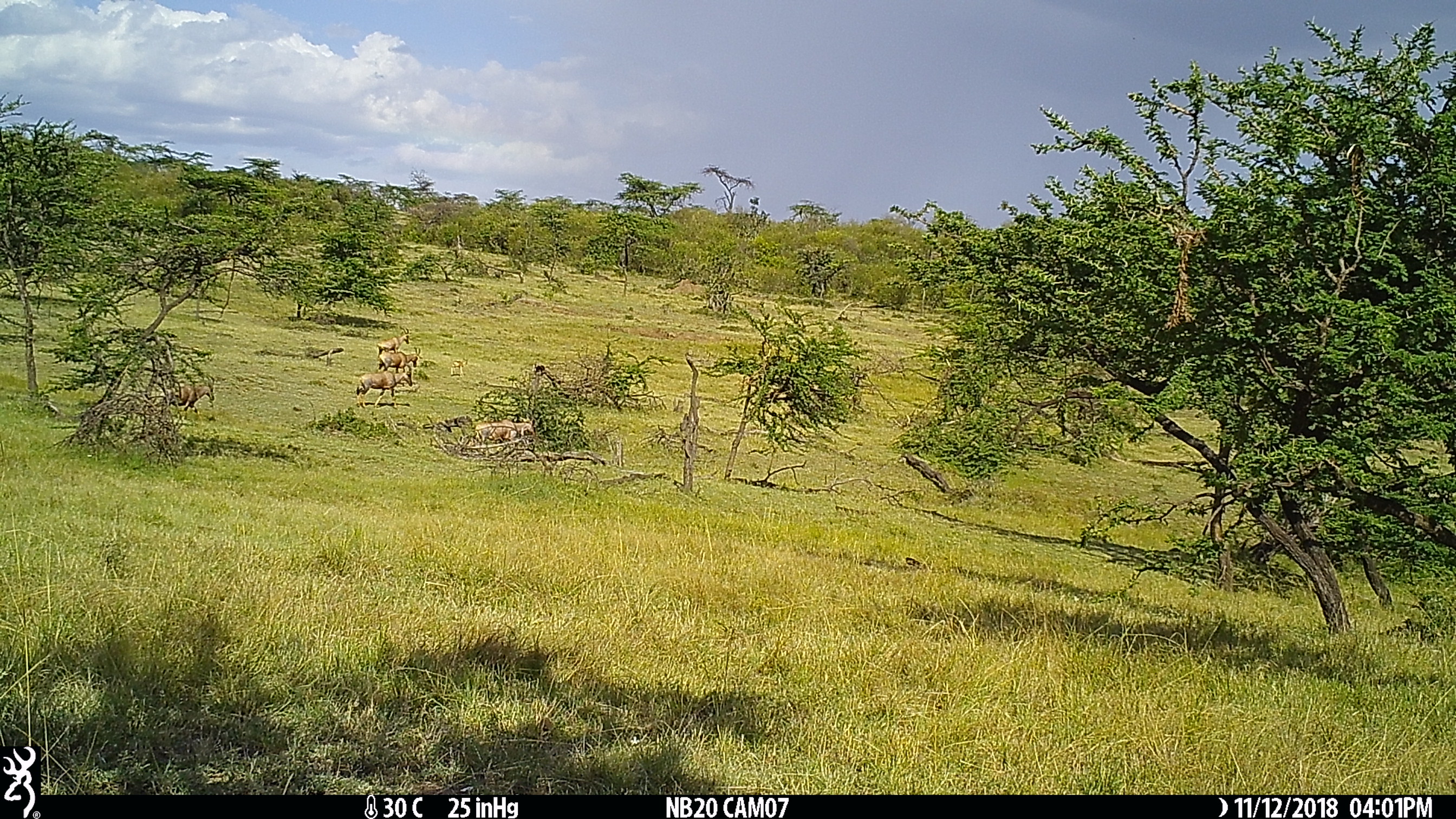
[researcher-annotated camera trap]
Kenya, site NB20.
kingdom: Animalia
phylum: Chordata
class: Mammalia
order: Artiodactyla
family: Bovidae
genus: Damaliscus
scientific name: Damaliscus lunatus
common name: topi